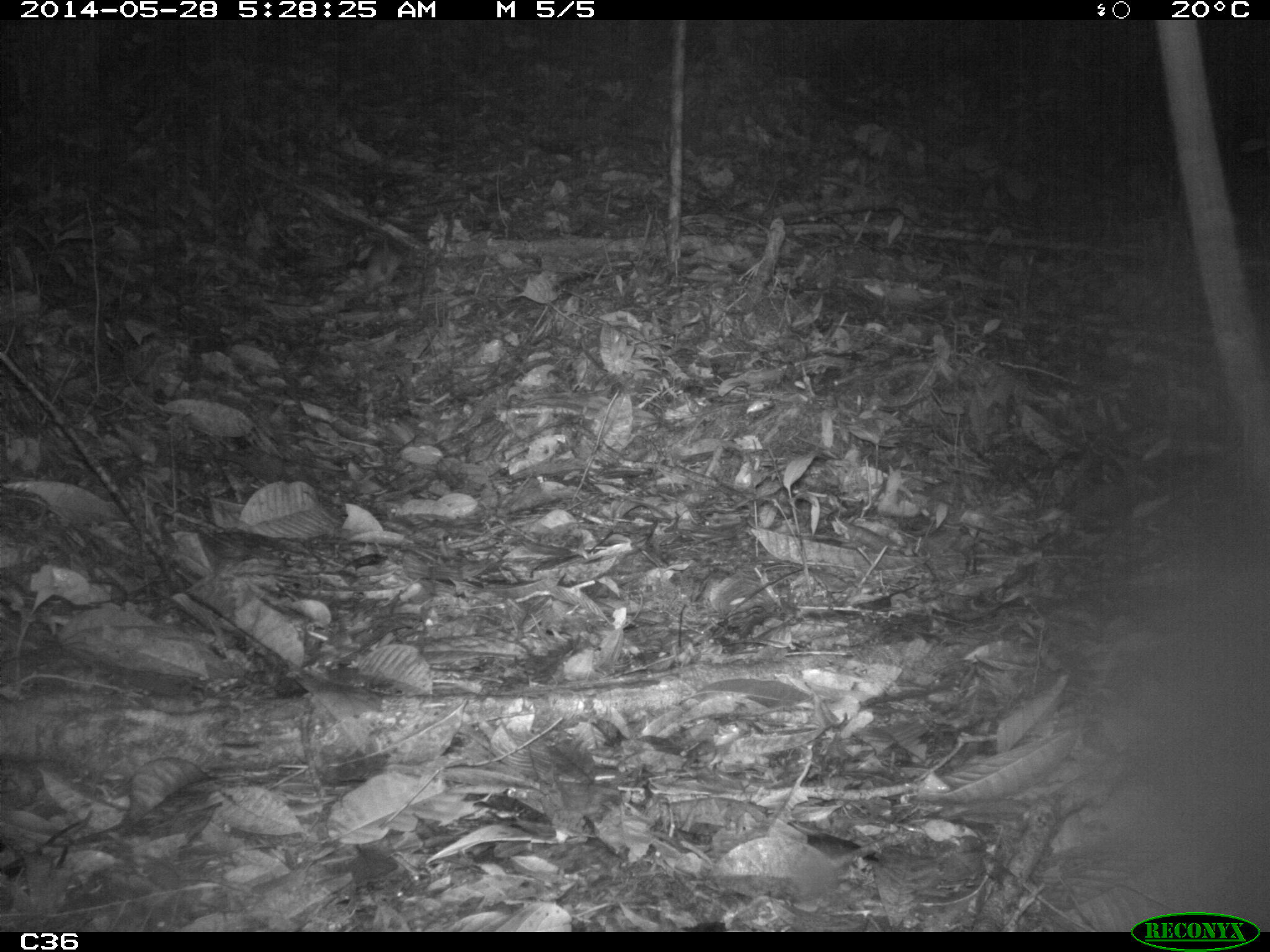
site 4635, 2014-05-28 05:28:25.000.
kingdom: Animalia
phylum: Chordata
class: Mammalia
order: Rodentia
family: Muridae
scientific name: Muridae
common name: mice, rats, and gerbils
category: unknown mouse or rat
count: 1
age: adult